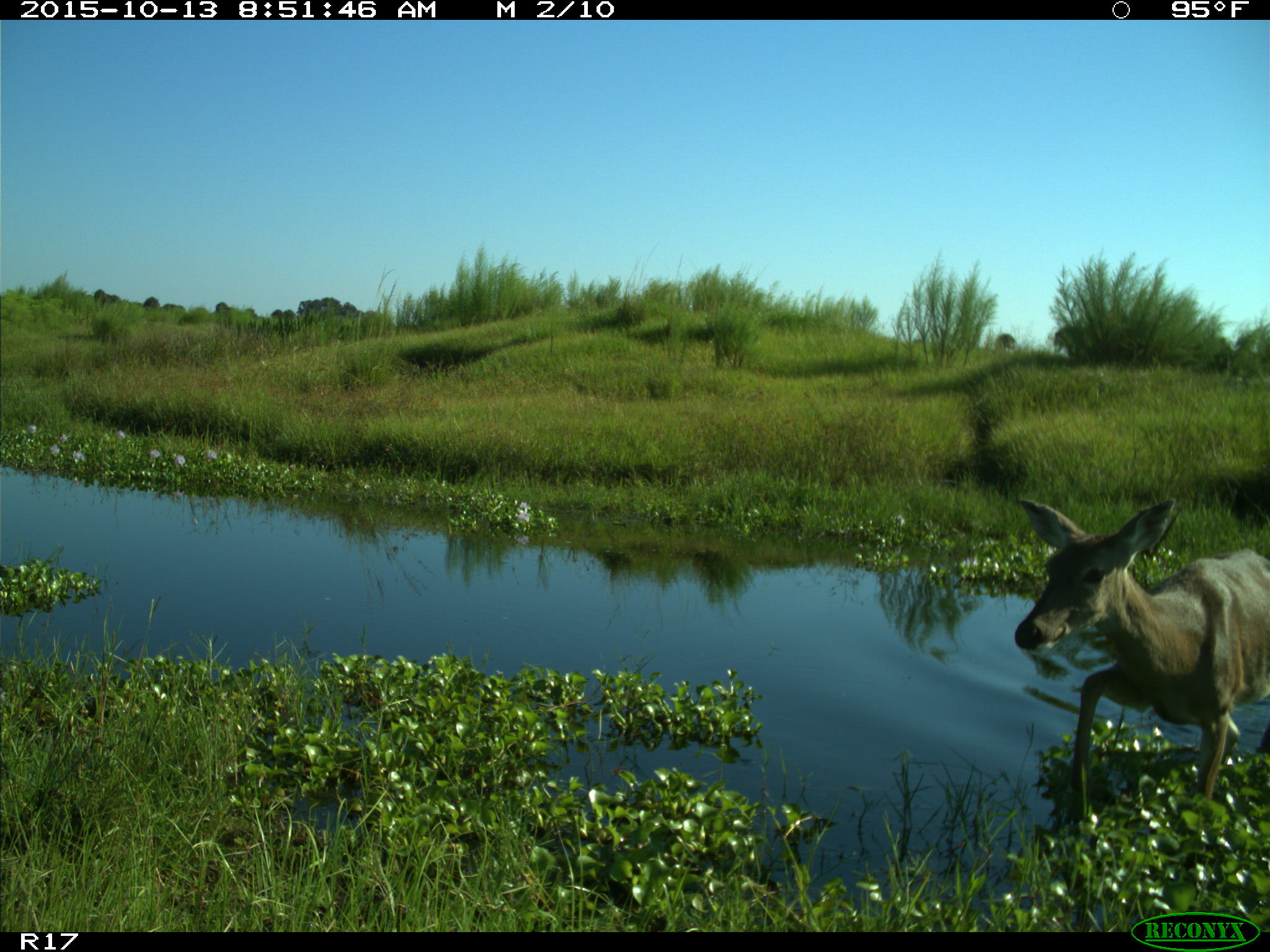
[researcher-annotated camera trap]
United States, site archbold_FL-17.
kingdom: Animalia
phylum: Chordata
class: Mammalia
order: Artiodactyla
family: Cervidae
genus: Odocoileus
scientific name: Odocoileus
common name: deer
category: unidentified deer